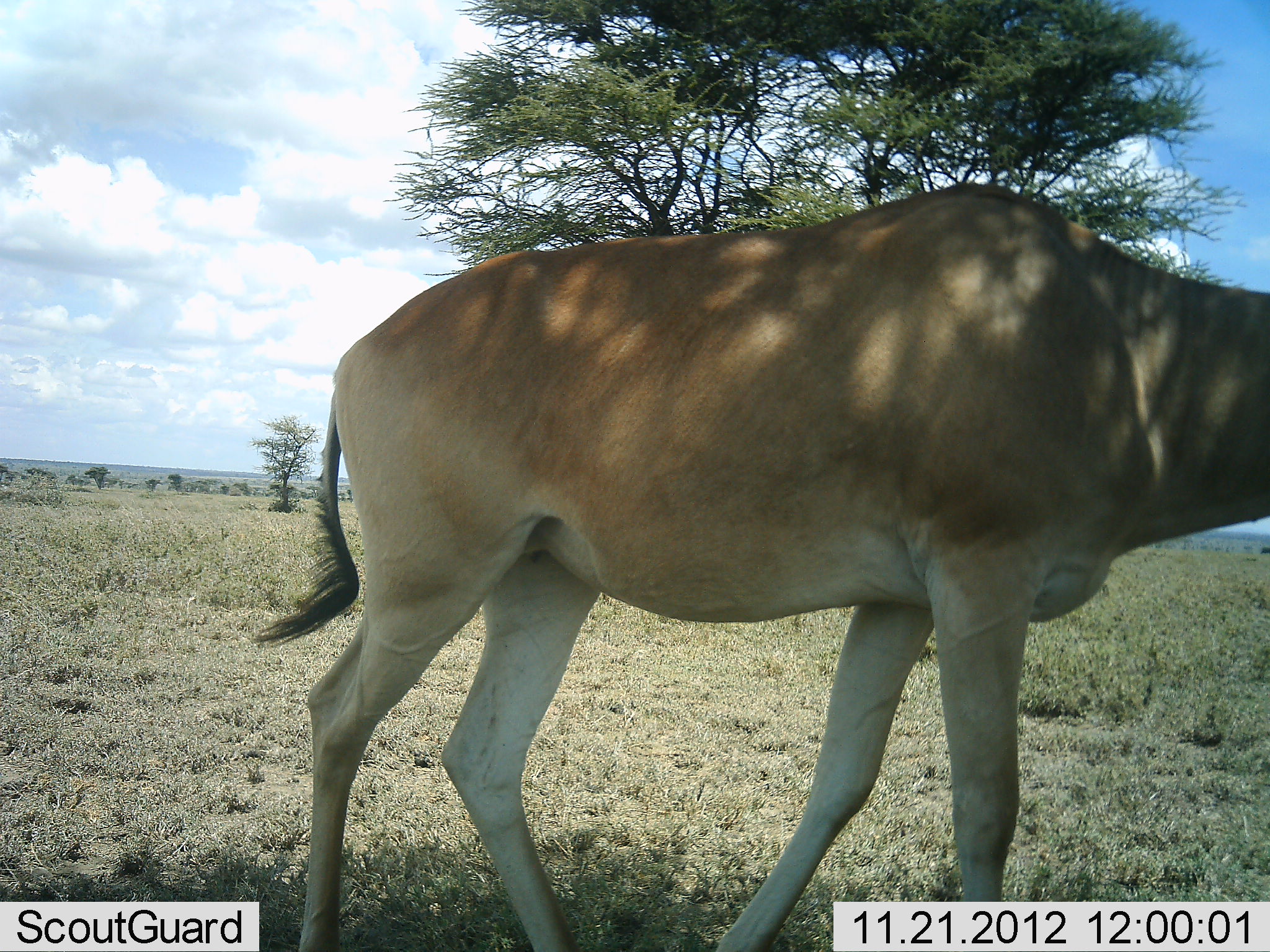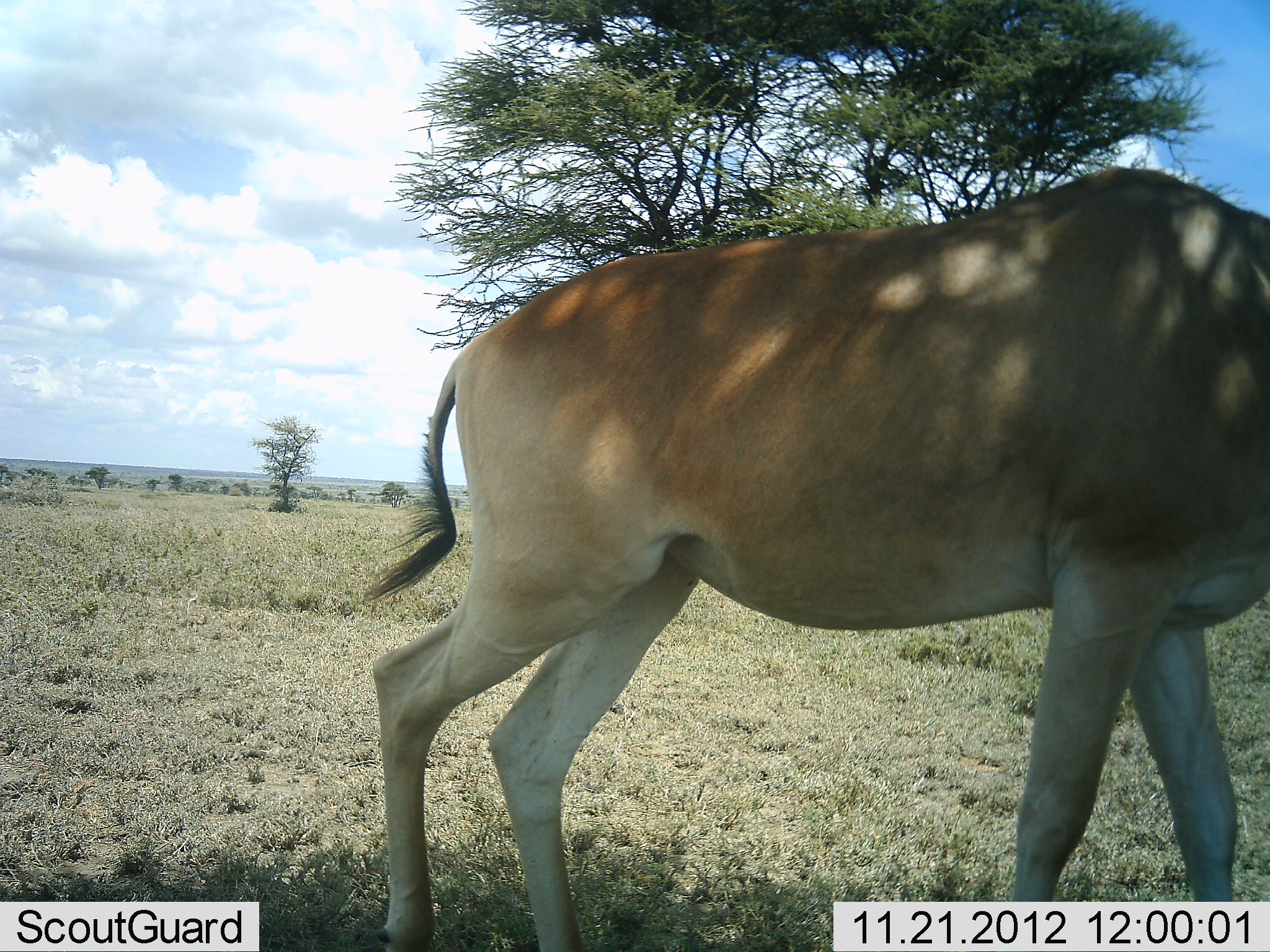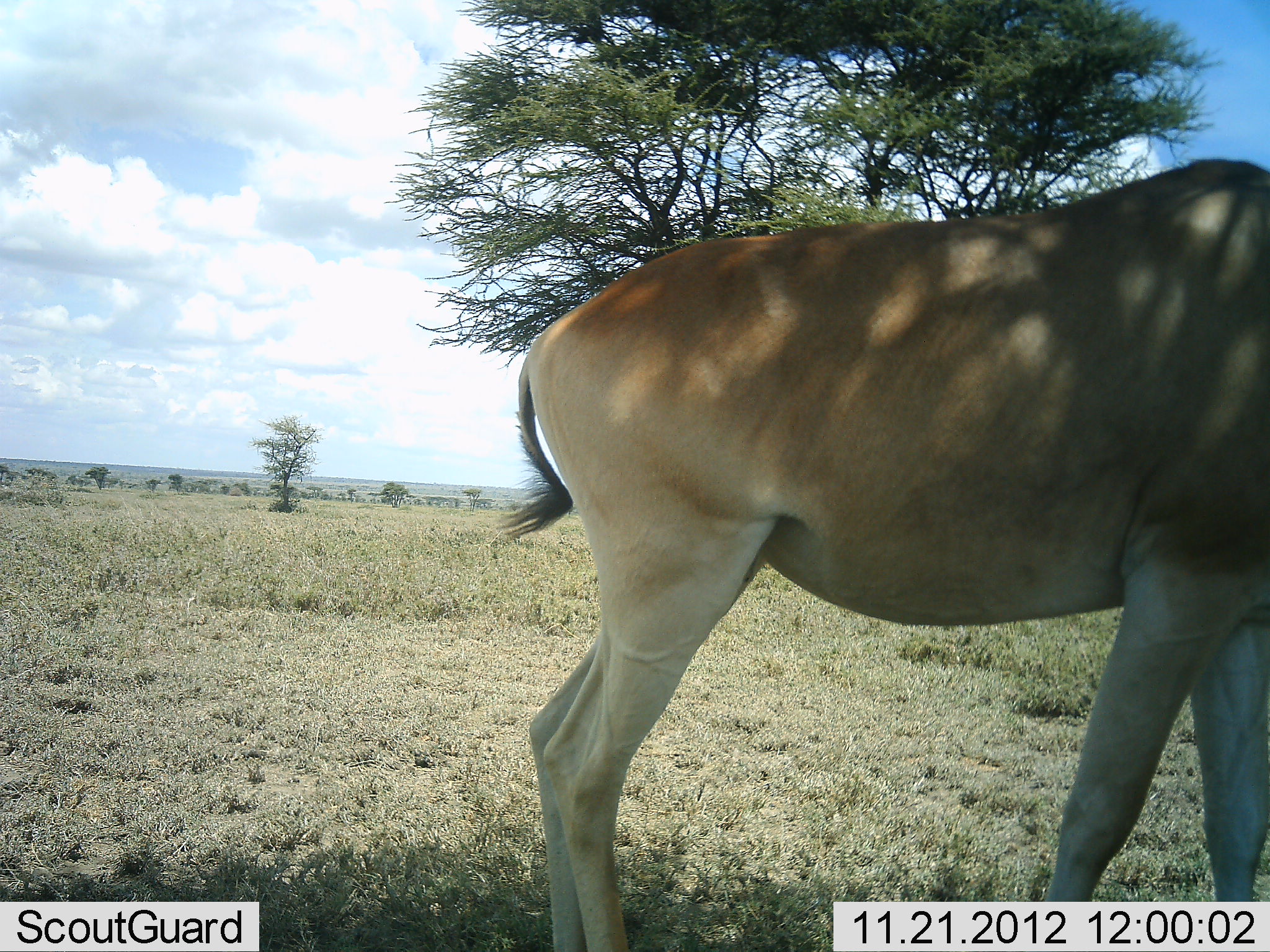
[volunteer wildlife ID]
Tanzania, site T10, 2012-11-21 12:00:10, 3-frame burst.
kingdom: Animalia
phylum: Chordata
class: Mammalia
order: Artiodactyla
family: Bovidae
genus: Alcelaphus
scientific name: Alcelaphus buselaphus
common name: hartebeest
Hartebeest (Alcelaphus buselaphus), count 1. Behavior (volunteer vote fractions): standing 30%, resting 0%, moving 70%, interacting 0%. Young present (vote fraction): 0%. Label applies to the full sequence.